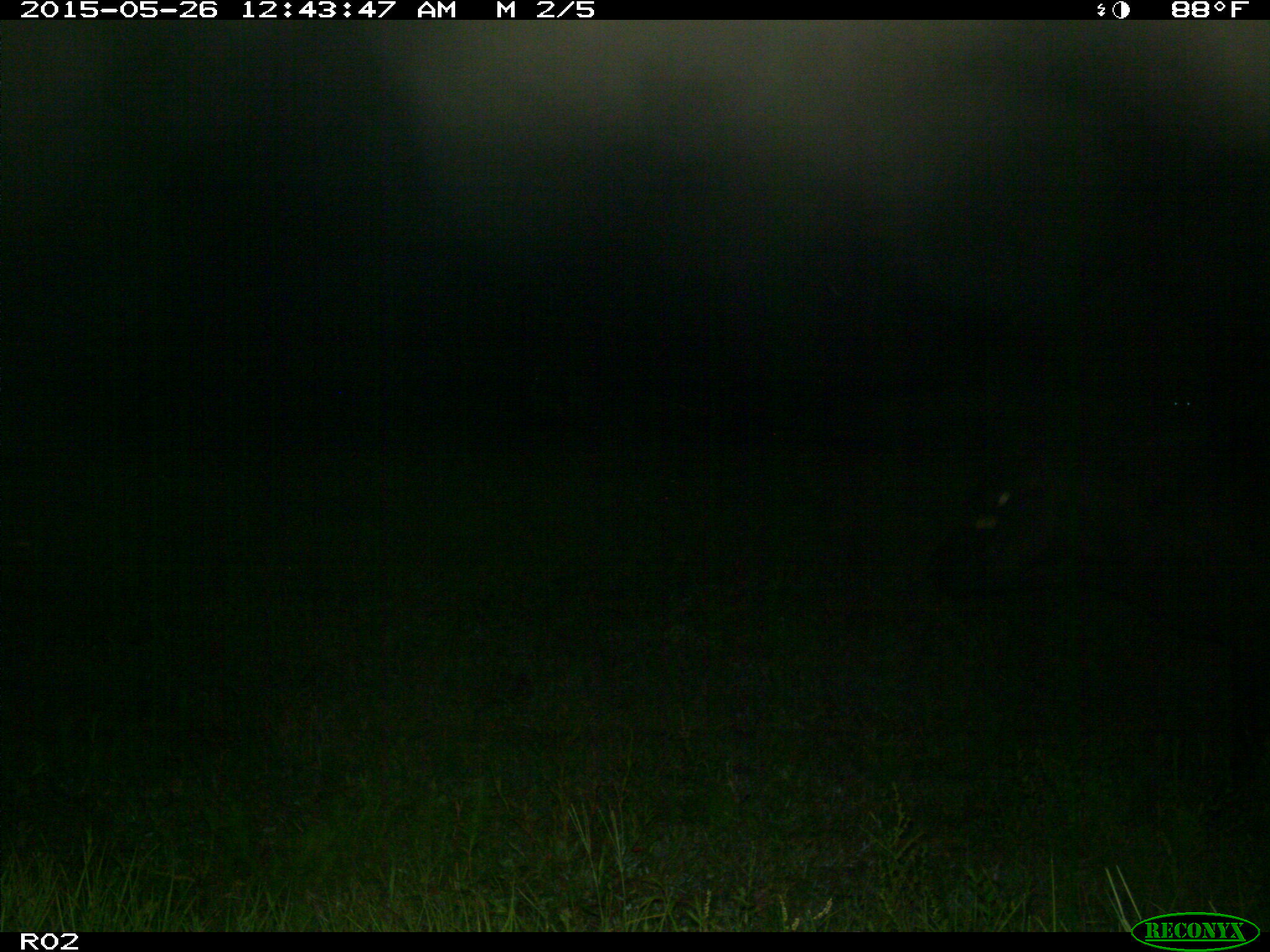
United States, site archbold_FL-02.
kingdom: Animalia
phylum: Chordata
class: Mammalia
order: Artiodactyla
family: Bovidae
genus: Bos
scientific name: Bos taurus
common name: domestic cow